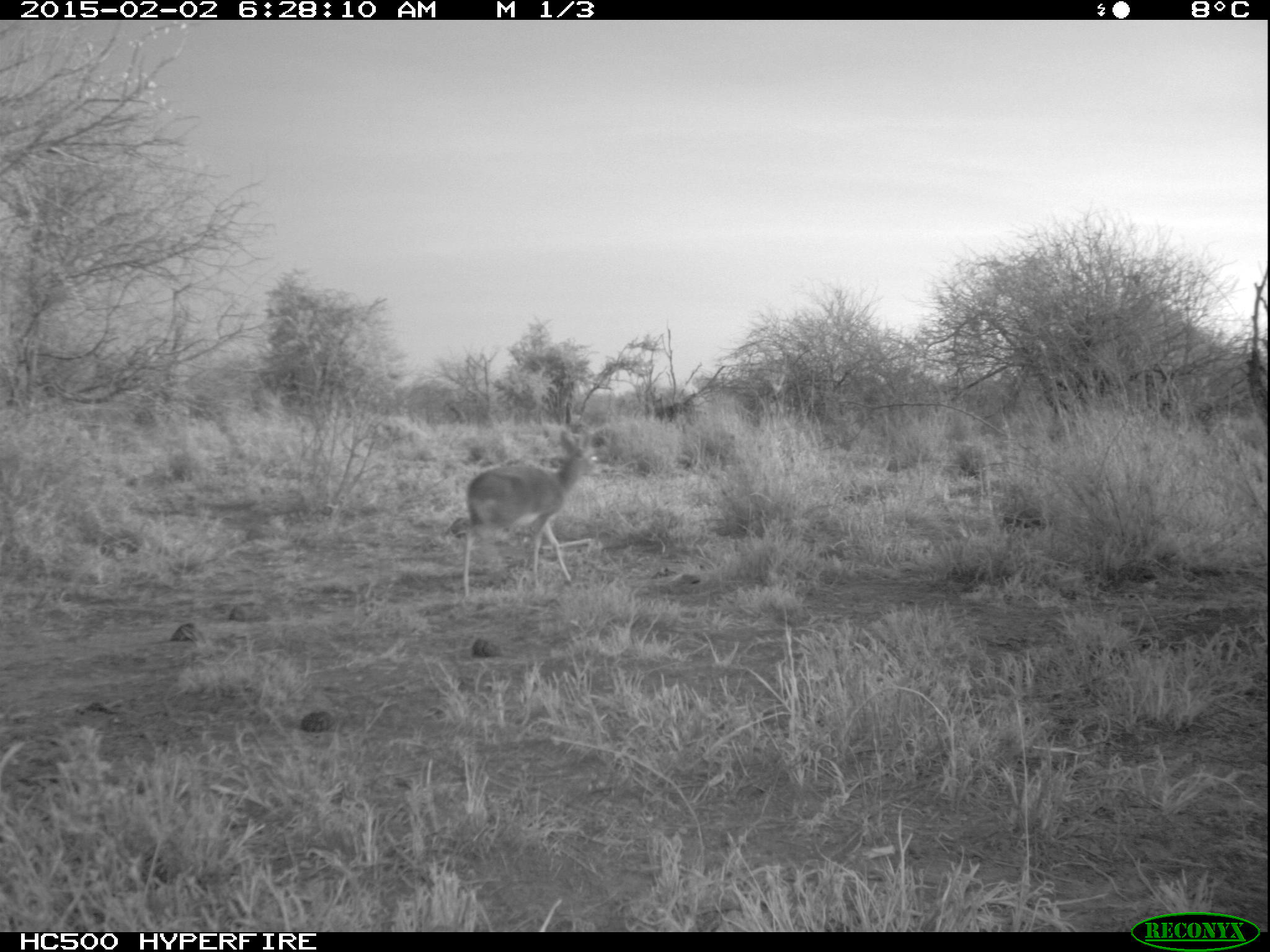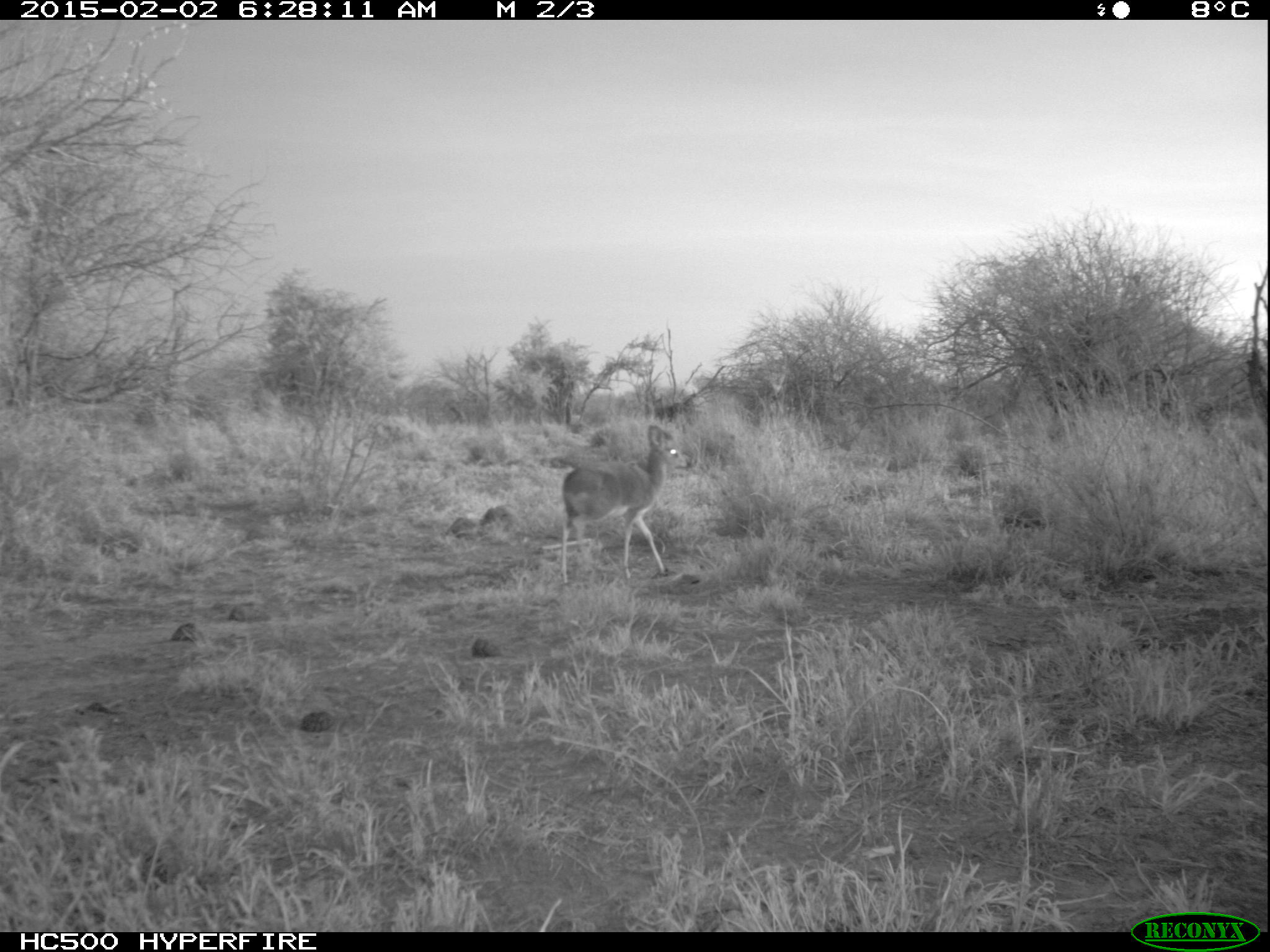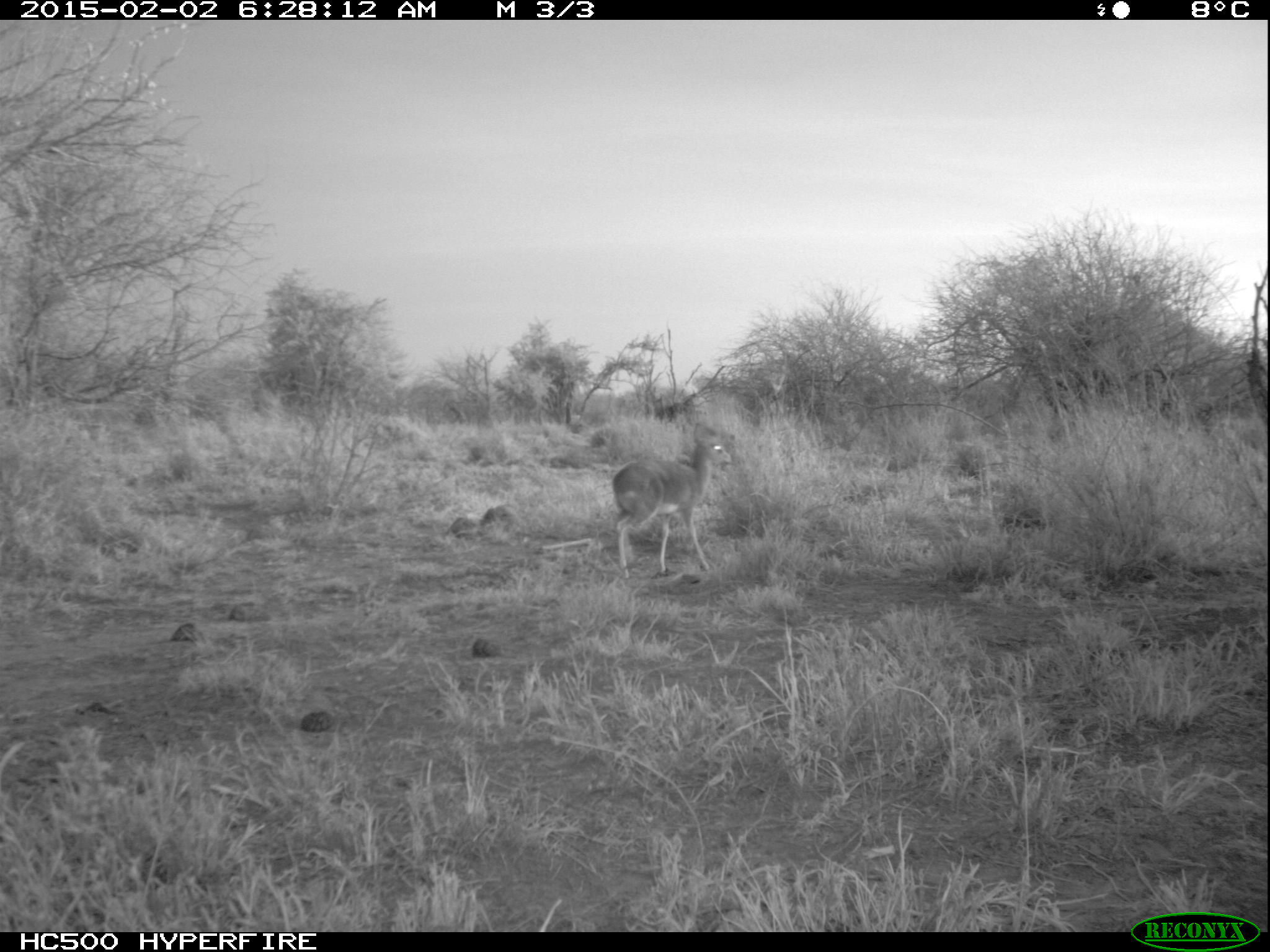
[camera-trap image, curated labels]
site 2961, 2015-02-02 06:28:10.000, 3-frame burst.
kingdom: Animalia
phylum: Chordata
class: Mammalia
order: Artiodactyla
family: Bovidae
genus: Madoqua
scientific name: Madoqua guentheri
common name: günther's dik-dik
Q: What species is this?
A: Madoqua guentheri (günther's dik-dik).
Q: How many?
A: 1.